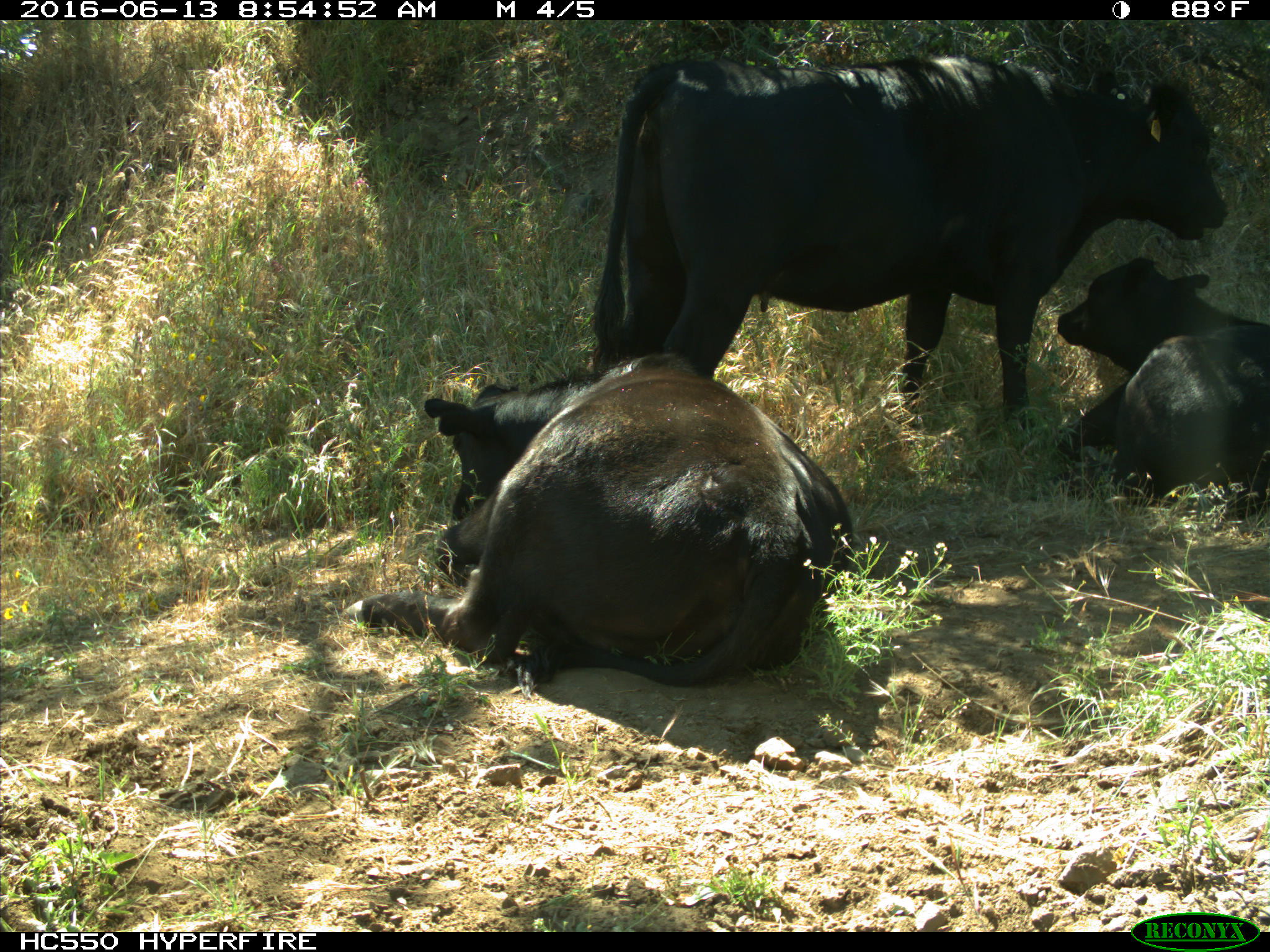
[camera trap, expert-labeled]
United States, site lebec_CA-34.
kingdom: Animalia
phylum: Chordata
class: Mammalia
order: Artiodactyla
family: Bovidae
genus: Bos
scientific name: Bos taurus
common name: domestic cow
Bos taurus (domestic cow).